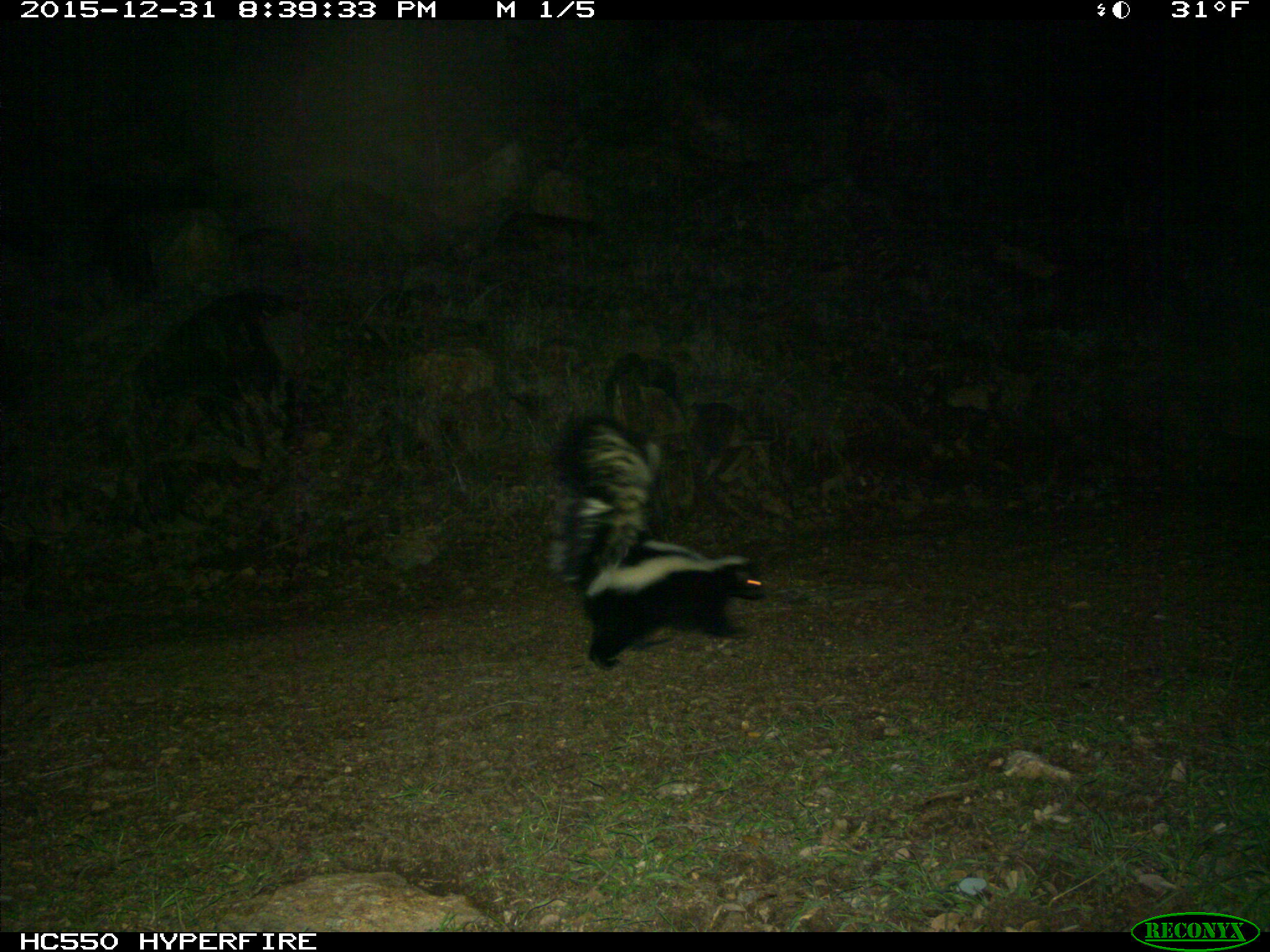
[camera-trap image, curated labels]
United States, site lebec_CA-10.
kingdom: Animalia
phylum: Chordata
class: Mammalia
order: Carnivora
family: Mephitidae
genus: Mephitis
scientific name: Mephitis mephitis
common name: striped skunk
Mephitis mephitis (striped skunk).